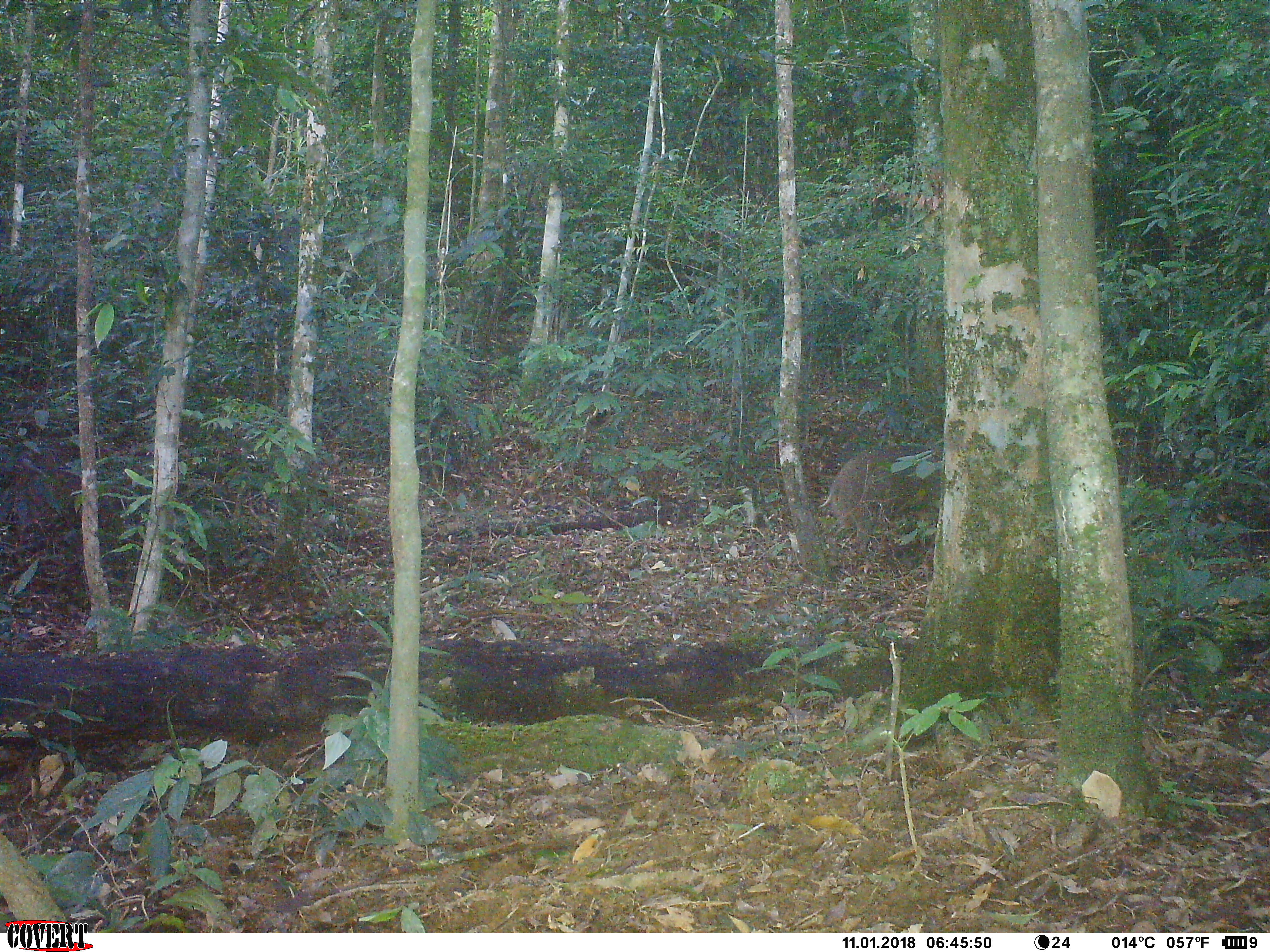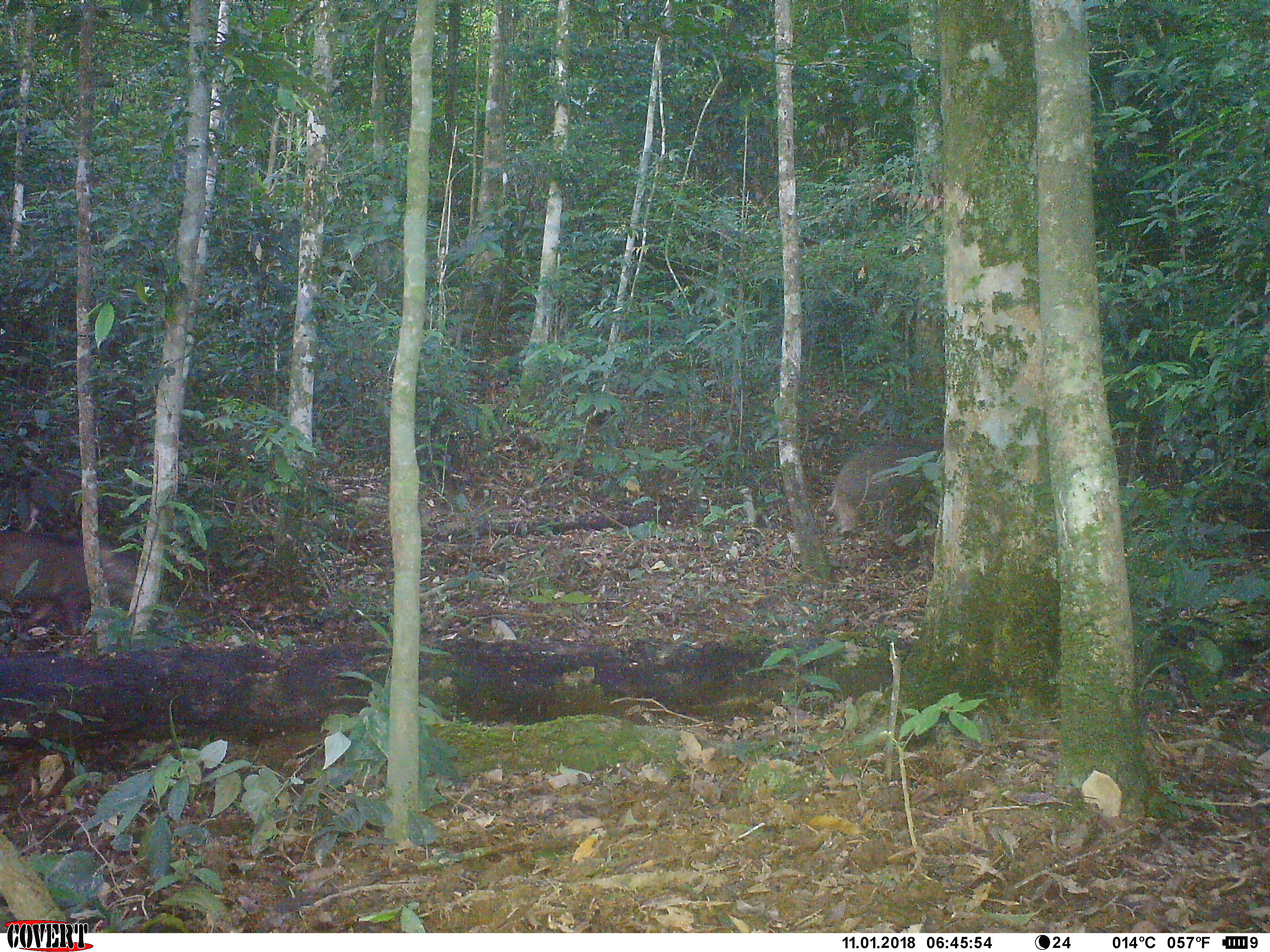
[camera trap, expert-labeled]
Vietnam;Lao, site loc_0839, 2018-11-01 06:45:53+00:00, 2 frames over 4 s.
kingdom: Animalia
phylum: Chordata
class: Mammalia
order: Artiodactyla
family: Suidae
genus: Sus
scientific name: Sus scrofa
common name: eurasian wild pig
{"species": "eurasian wild pig (Sus scrofa)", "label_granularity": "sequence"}